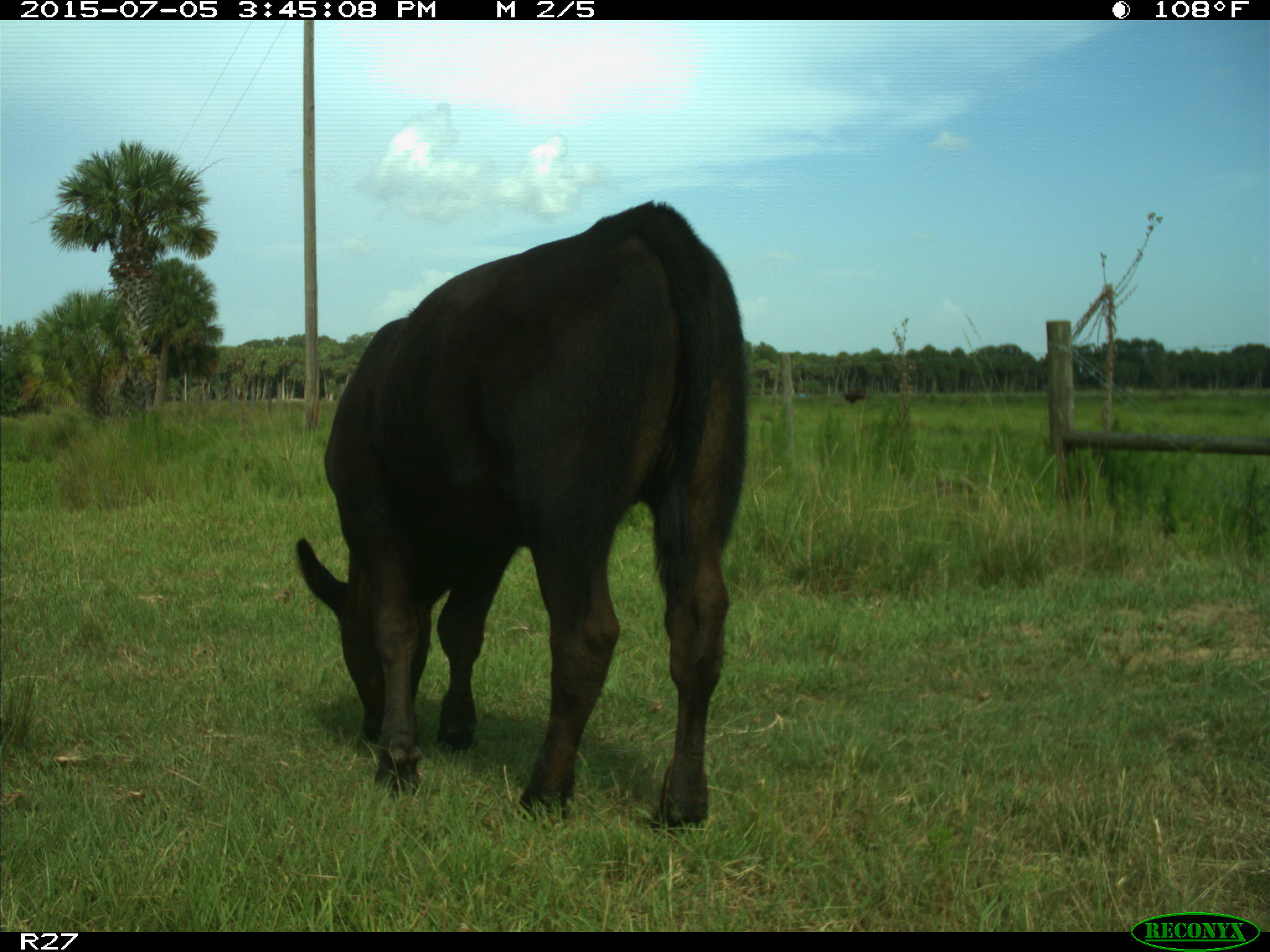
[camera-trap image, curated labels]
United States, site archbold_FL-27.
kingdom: Animalia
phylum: Chordata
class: Mammalia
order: Artiodactyla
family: Bovidae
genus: Bos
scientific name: Bos taurus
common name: domestic cow